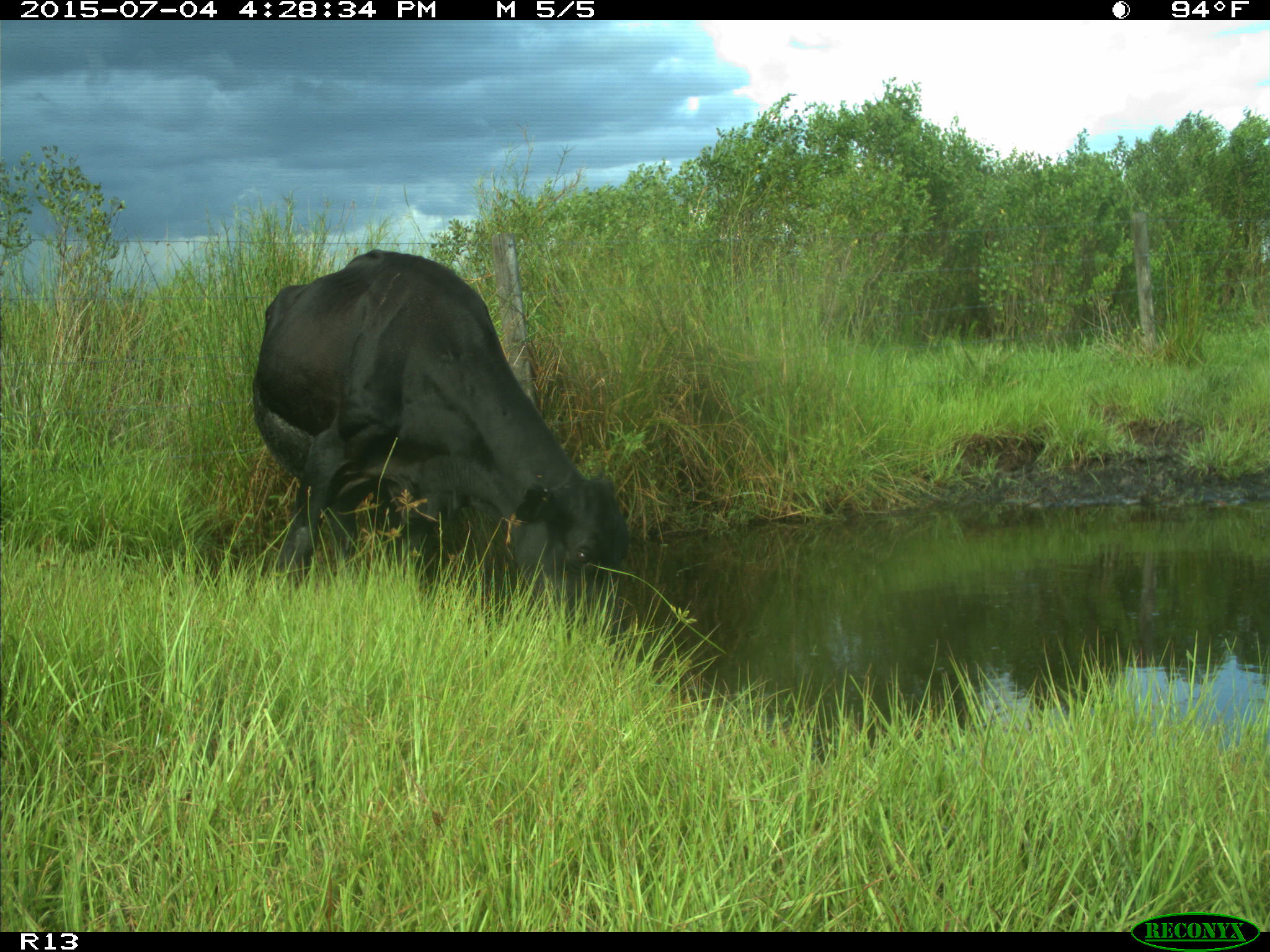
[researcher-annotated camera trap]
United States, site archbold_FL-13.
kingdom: Animalia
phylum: Chordata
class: Mammalia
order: Artiodactyla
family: Bovidae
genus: Bos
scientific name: Bos taurus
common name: domestic cow